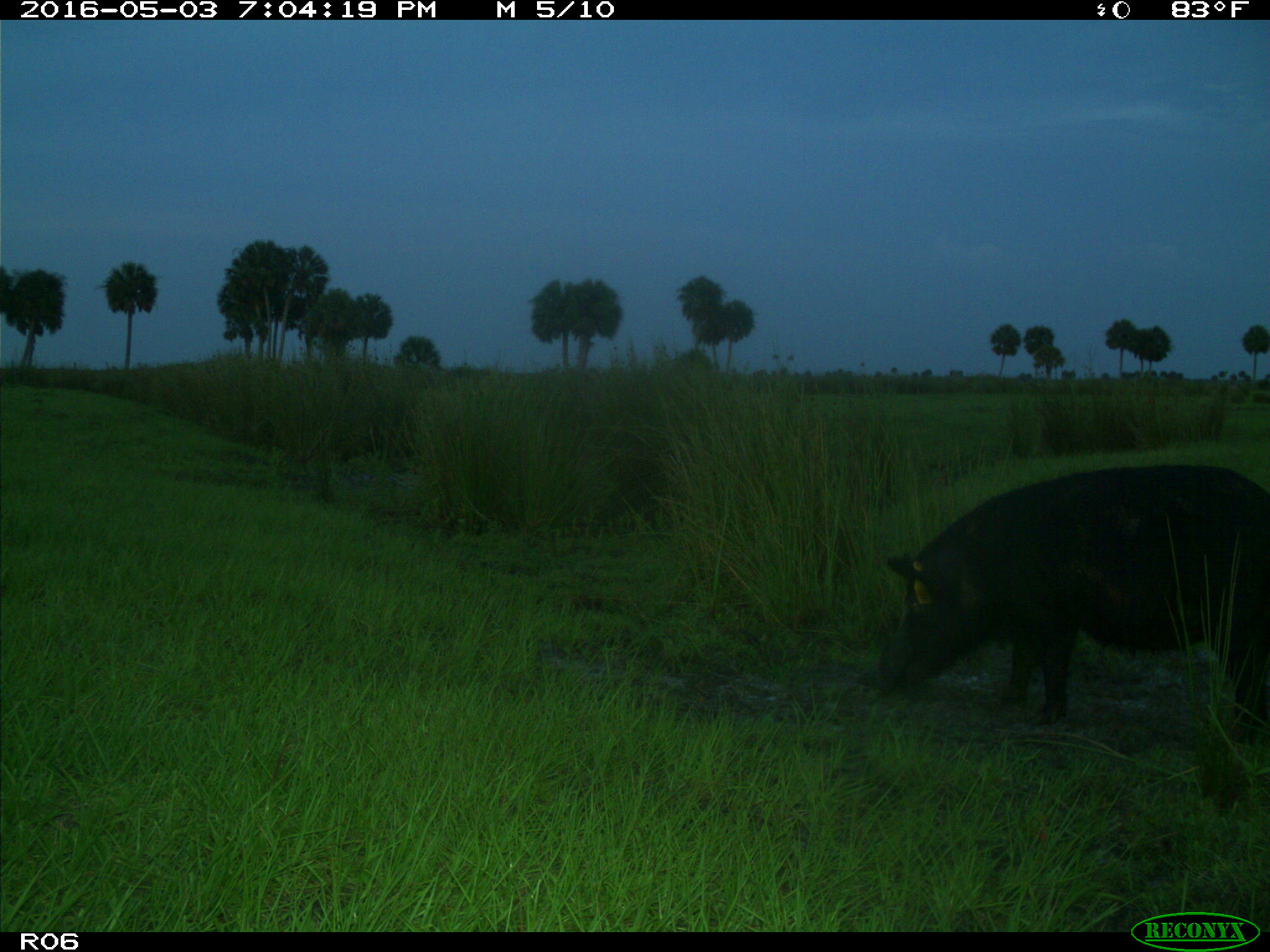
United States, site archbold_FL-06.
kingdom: Animalia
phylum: Chordata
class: Mammalia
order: Artiodactyla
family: Suidae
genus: Sus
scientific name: Sus scrofa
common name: wild boar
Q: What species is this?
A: Sus scrofa (wild boar).